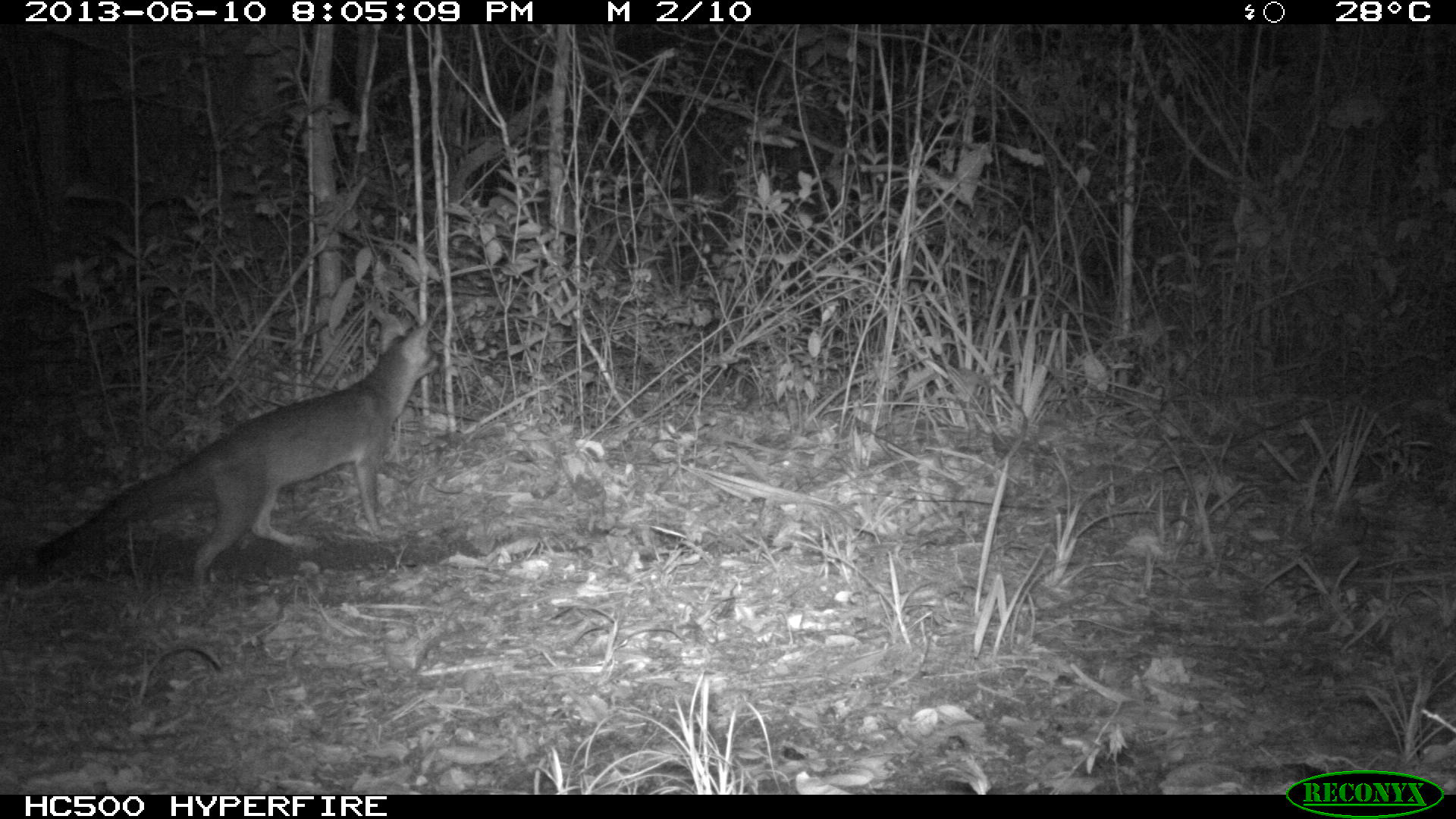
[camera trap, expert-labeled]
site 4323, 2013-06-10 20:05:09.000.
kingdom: Animalia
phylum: Chordata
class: Mammalia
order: Carnivora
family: Canidae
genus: Urocyon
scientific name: Urocyon cinereoargenteus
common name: gray fox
Urocyon cinereoargenteus (gray fox), count 1.